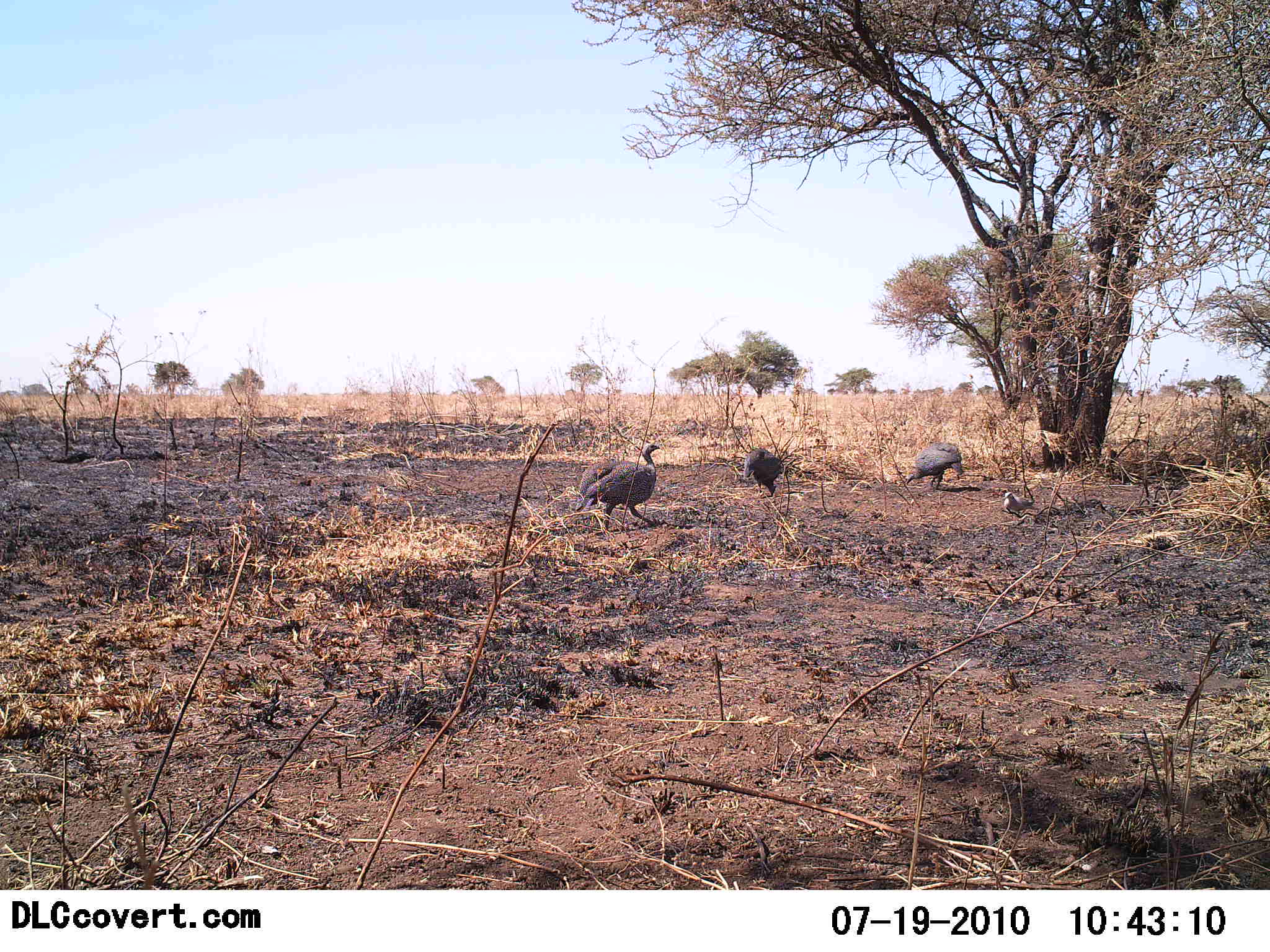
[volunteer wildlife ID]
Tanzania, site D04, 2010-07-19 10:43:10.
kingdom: Animalia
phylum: Chordata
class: Aves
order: Galliformes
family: Numididae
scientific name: Numididae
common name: guinea fowl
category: guineafowl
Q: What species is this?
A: Guineafowl (guinea fowl) (Numididae).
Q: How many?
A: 3.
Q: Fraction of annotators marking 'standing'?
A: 45%.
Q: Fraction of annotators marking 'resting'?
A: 0%.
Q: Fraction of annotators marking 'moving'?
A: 73%.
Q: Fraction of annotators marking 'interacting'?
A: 0%.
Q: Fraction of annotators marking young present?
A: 18%.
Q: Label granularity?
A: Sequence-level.